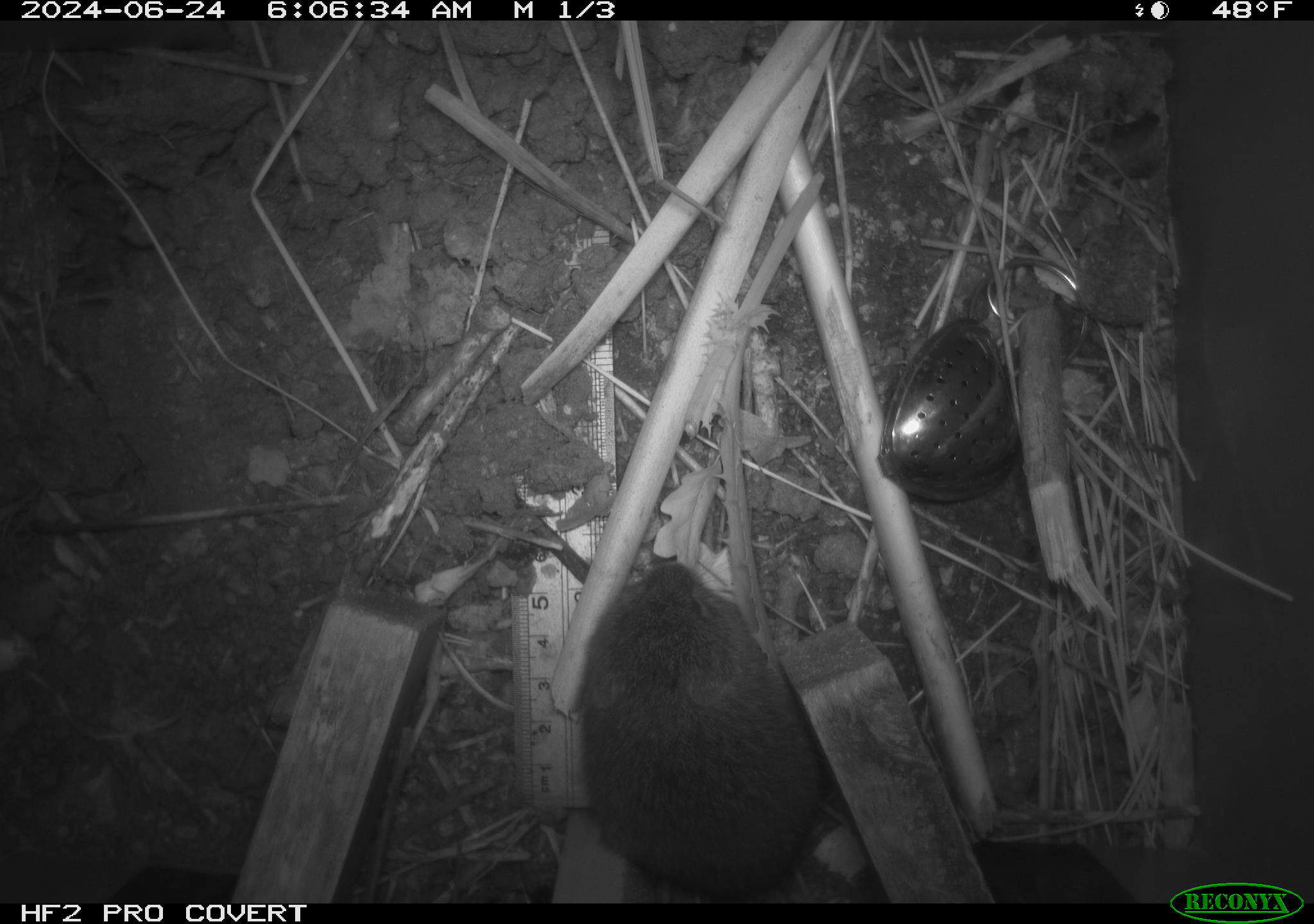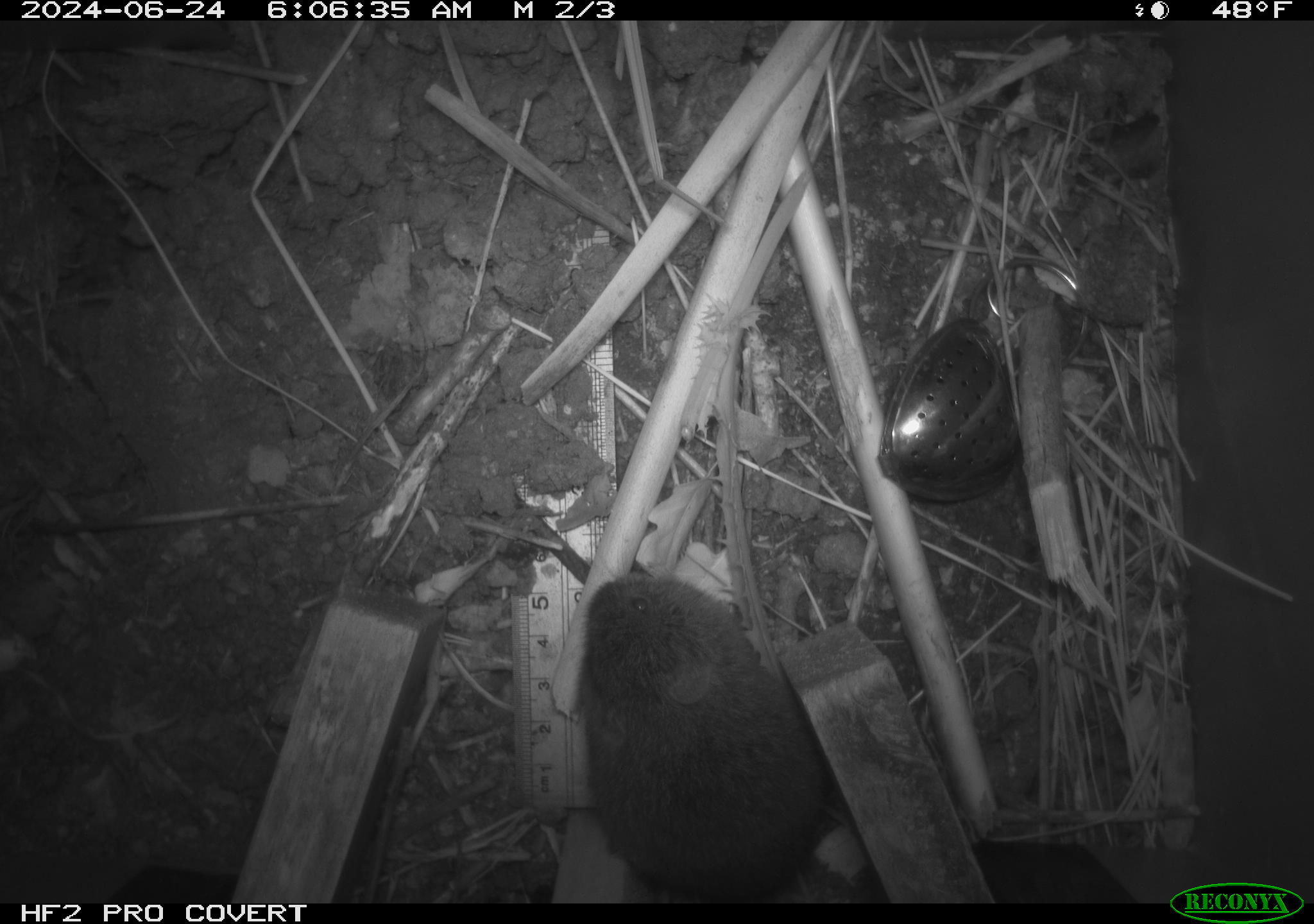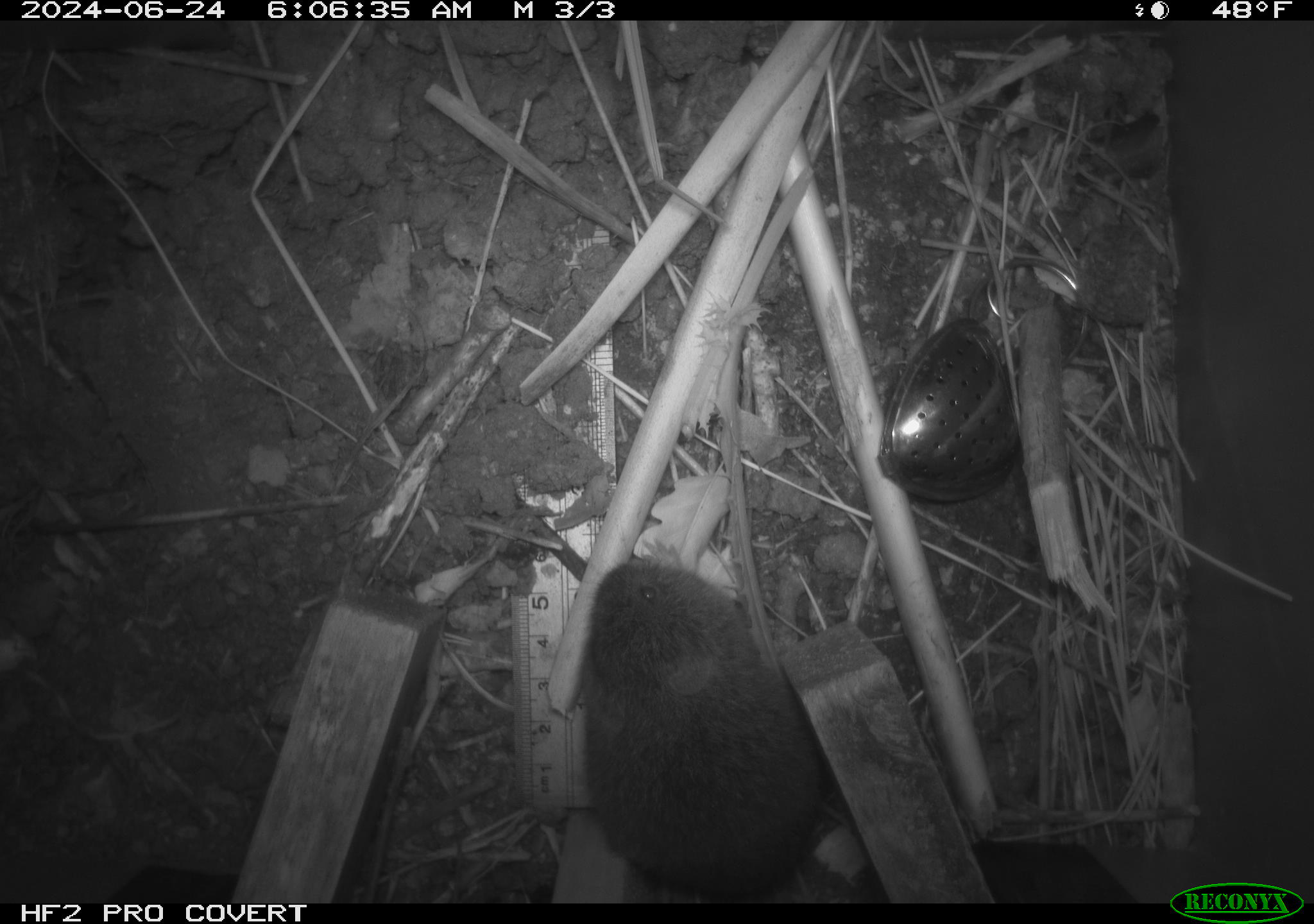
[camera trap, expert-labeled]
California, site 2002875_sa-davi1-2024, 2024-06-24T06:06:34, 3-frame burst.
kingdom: Animalia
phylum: Chordata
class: Mammalia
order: Rodentia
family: Cricetidae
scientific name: Arvicolinae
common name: voles, lemmings, and muskrats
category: arvicolinae subfamily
Arvicolinae subfamily (voles, lemmings, and muskrats) (Arvicolinae).